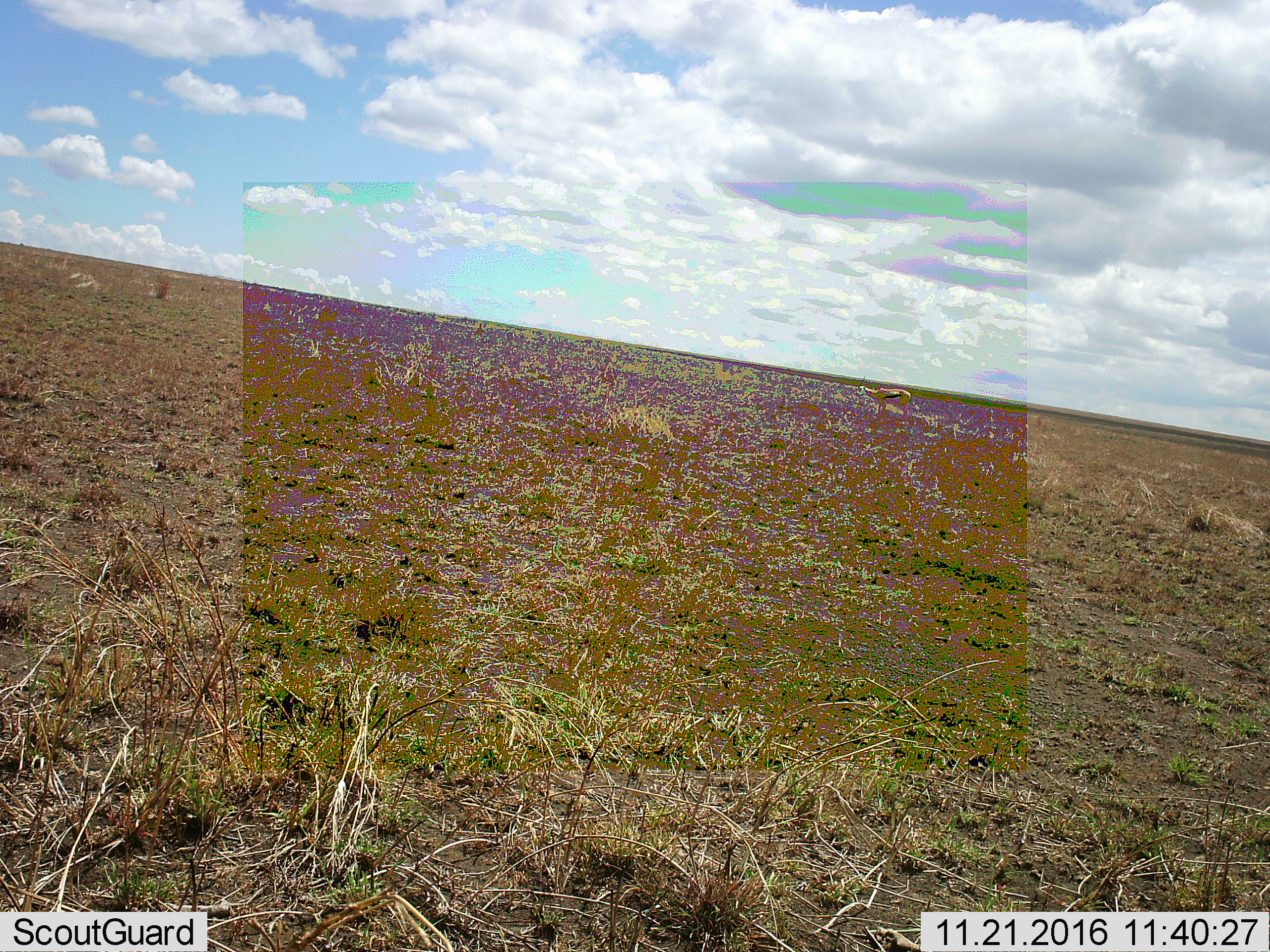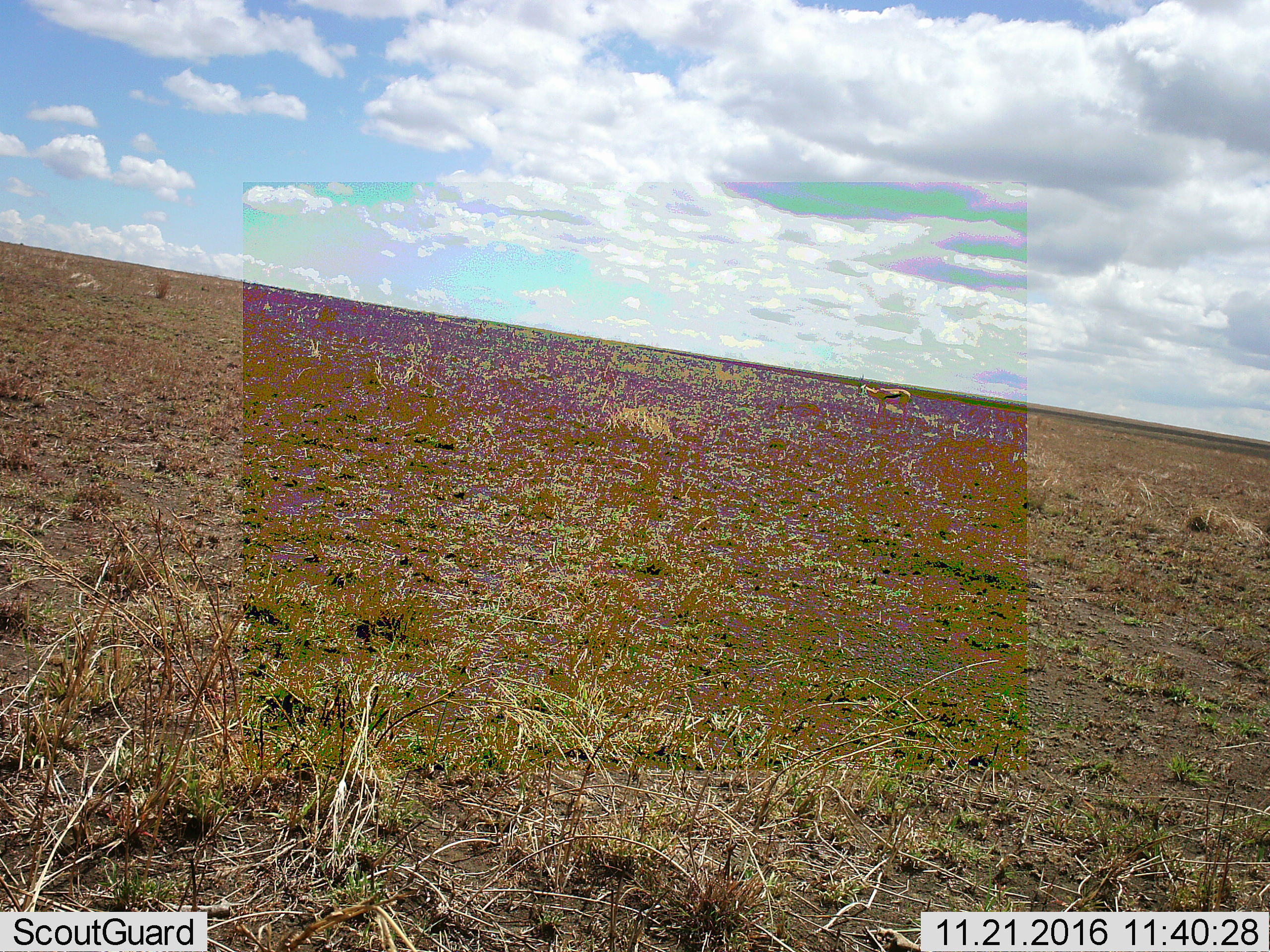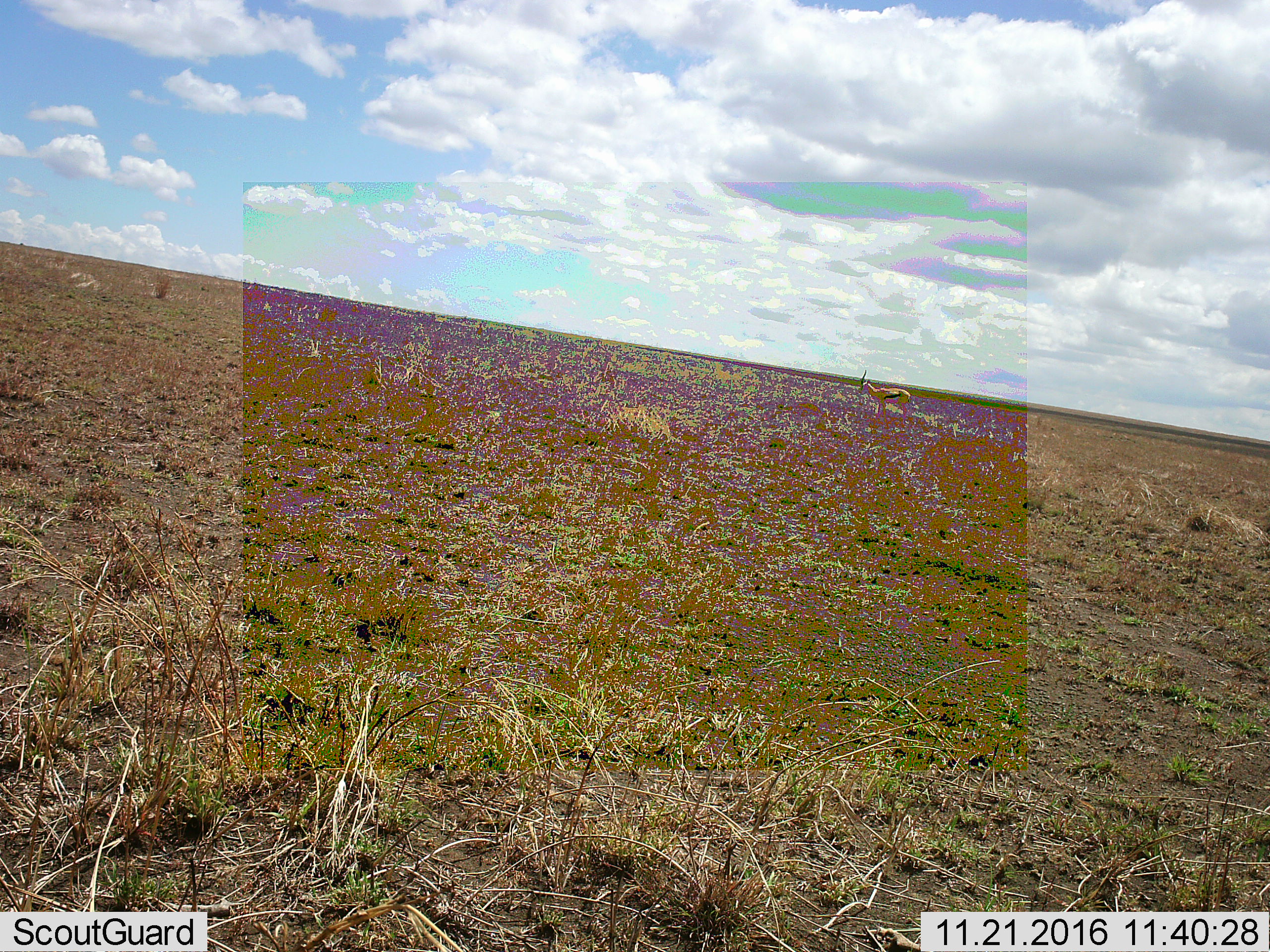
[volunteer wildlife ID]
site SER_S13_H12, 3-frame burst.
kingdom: Animalia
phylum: Chordata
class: Mammalia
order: Artiodactyla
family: Bovidae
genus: Eudorcas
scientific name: Eudorcas thomsonii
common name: thomson's gazelle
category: gazellethomsons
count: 1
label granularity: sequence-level